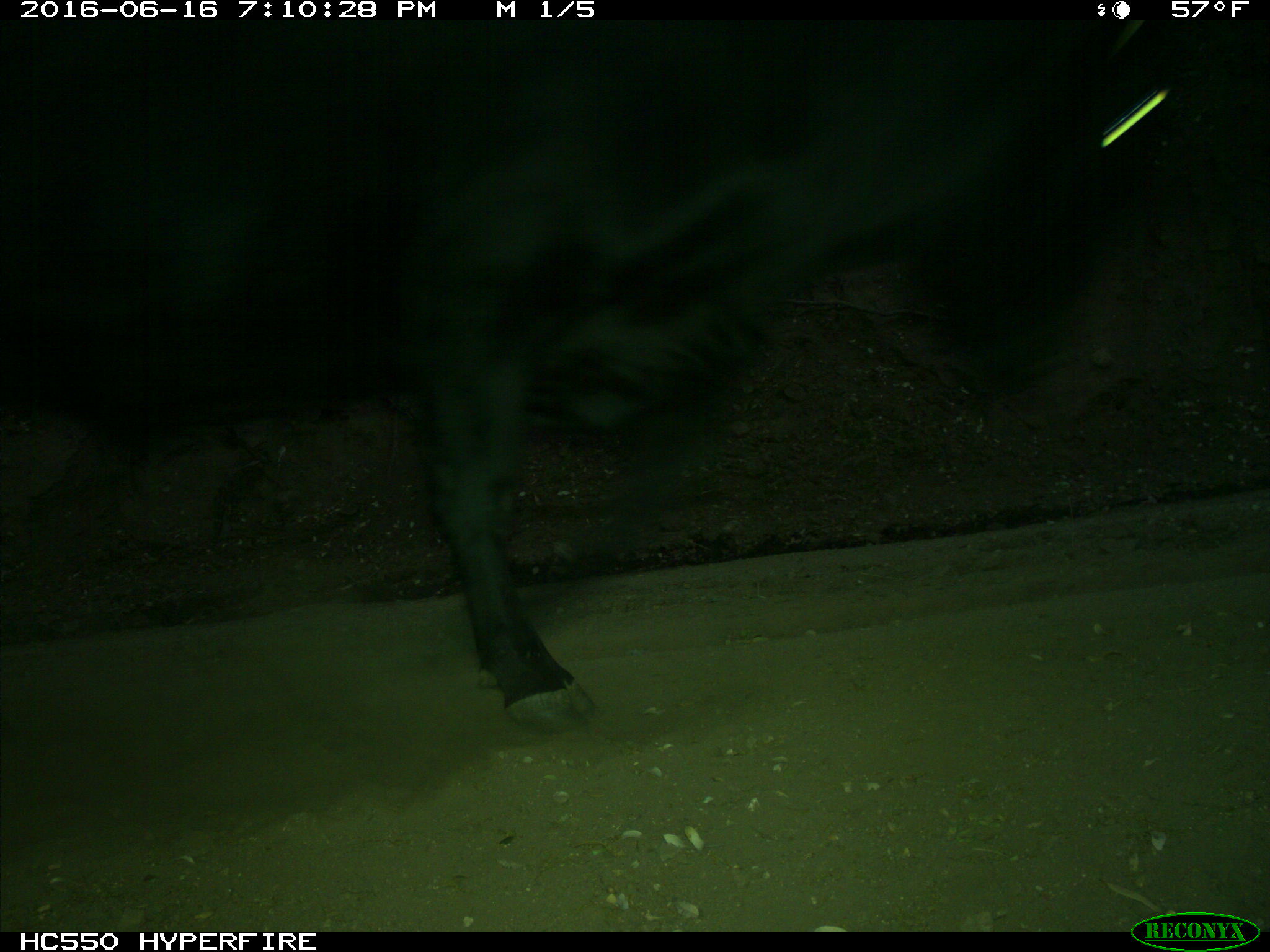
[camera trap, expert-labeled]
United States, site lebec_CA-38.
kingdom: Animalia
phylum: Chordata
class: Mammalia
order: Artiodactyla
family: Bovidae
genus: Bos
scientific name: Bos taurus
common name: domestic cow